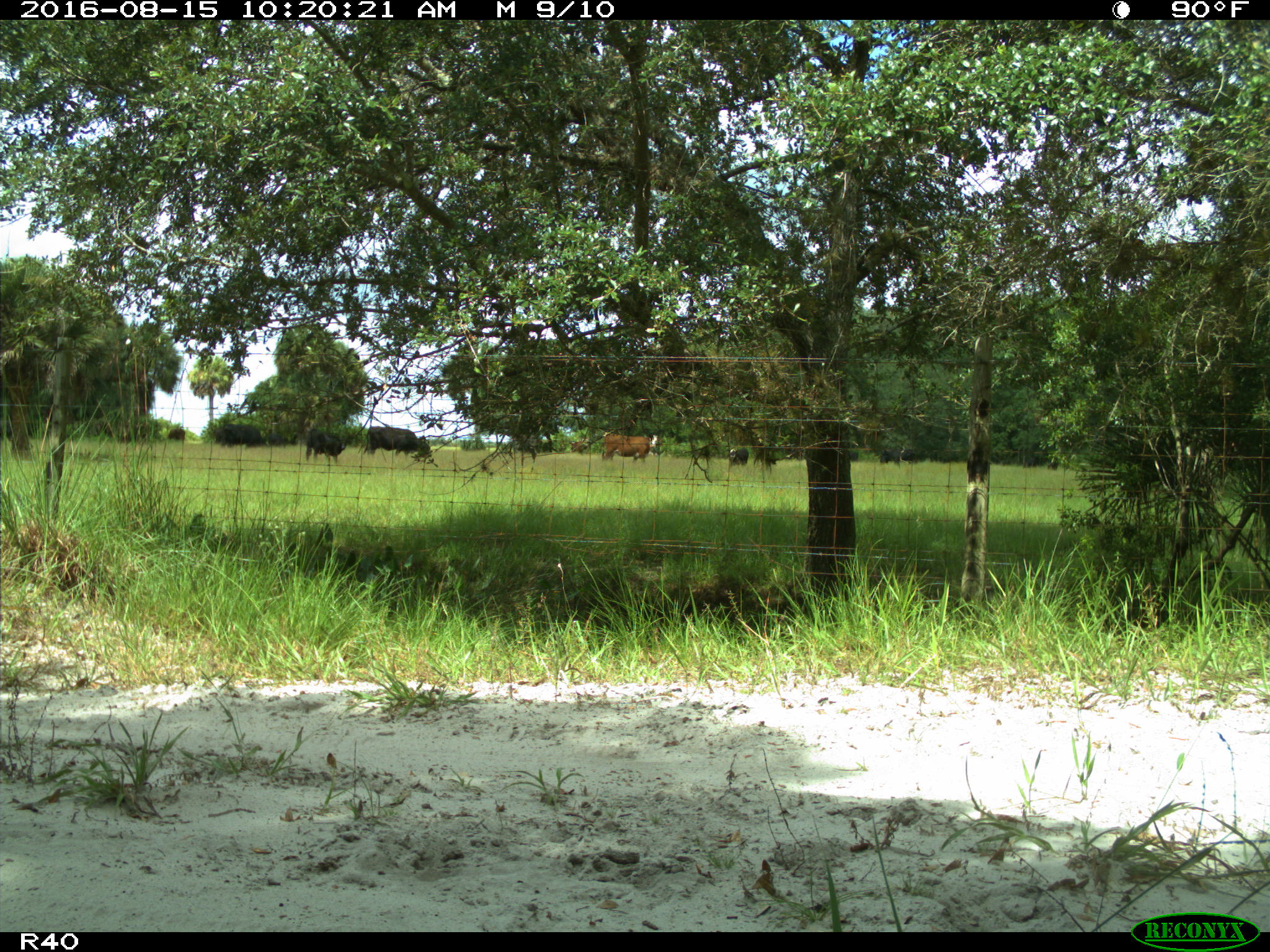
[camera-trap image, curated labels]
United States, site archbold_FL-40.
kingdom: Animalia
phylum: Chordata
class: Mammalia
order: Artiodactyla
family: Bovidae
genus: Bos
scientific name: Bos taurus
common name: domestic cow